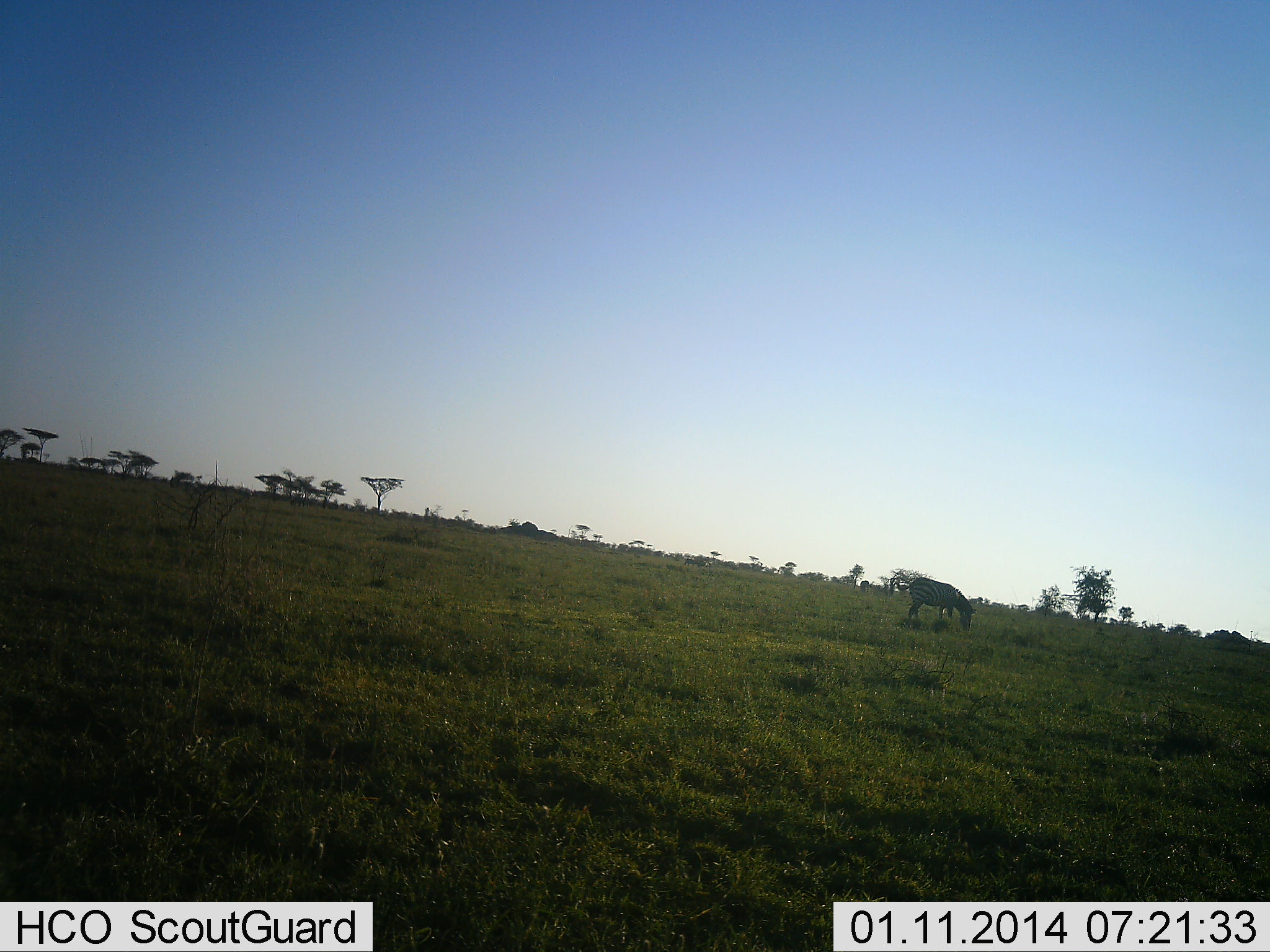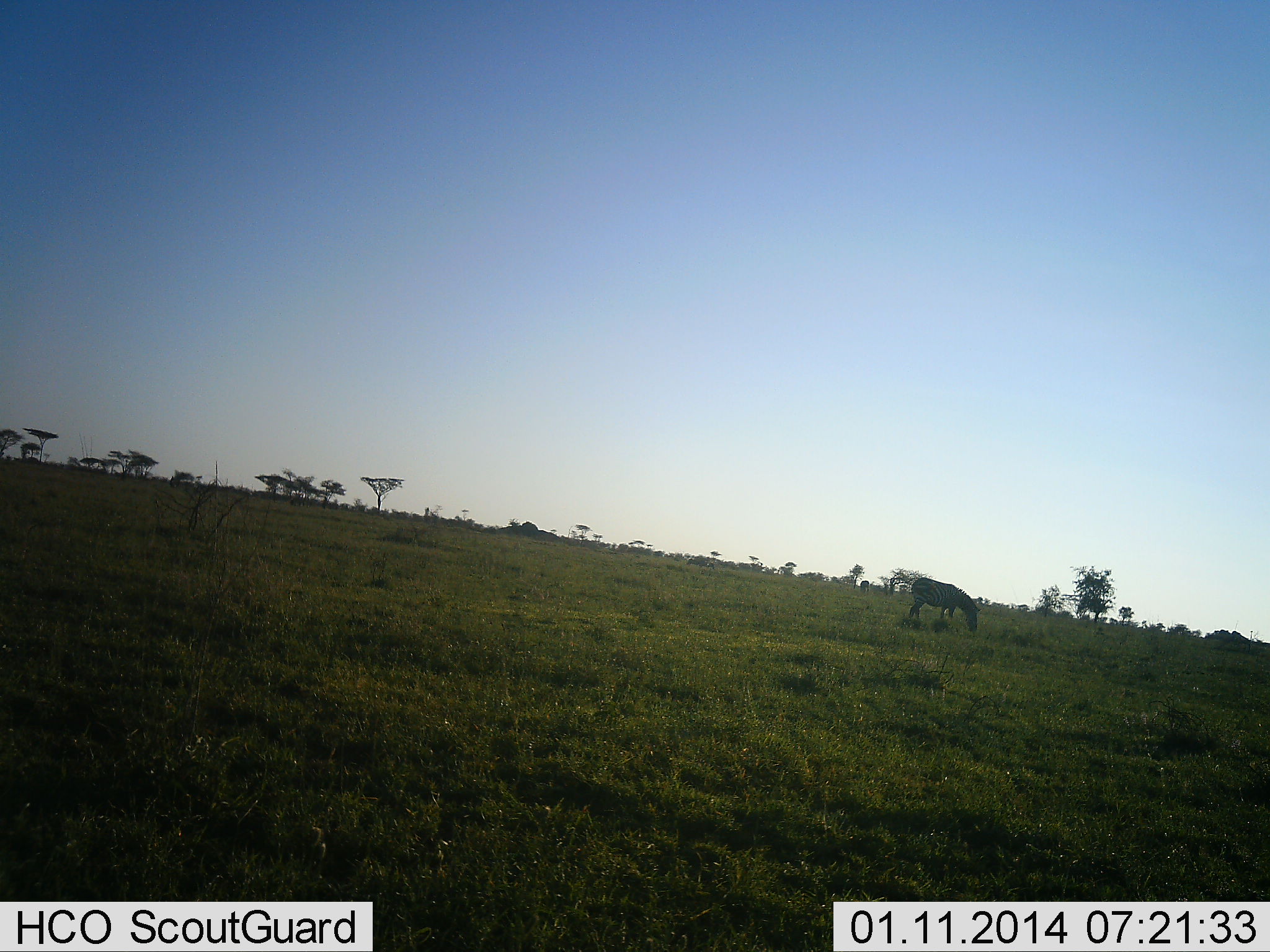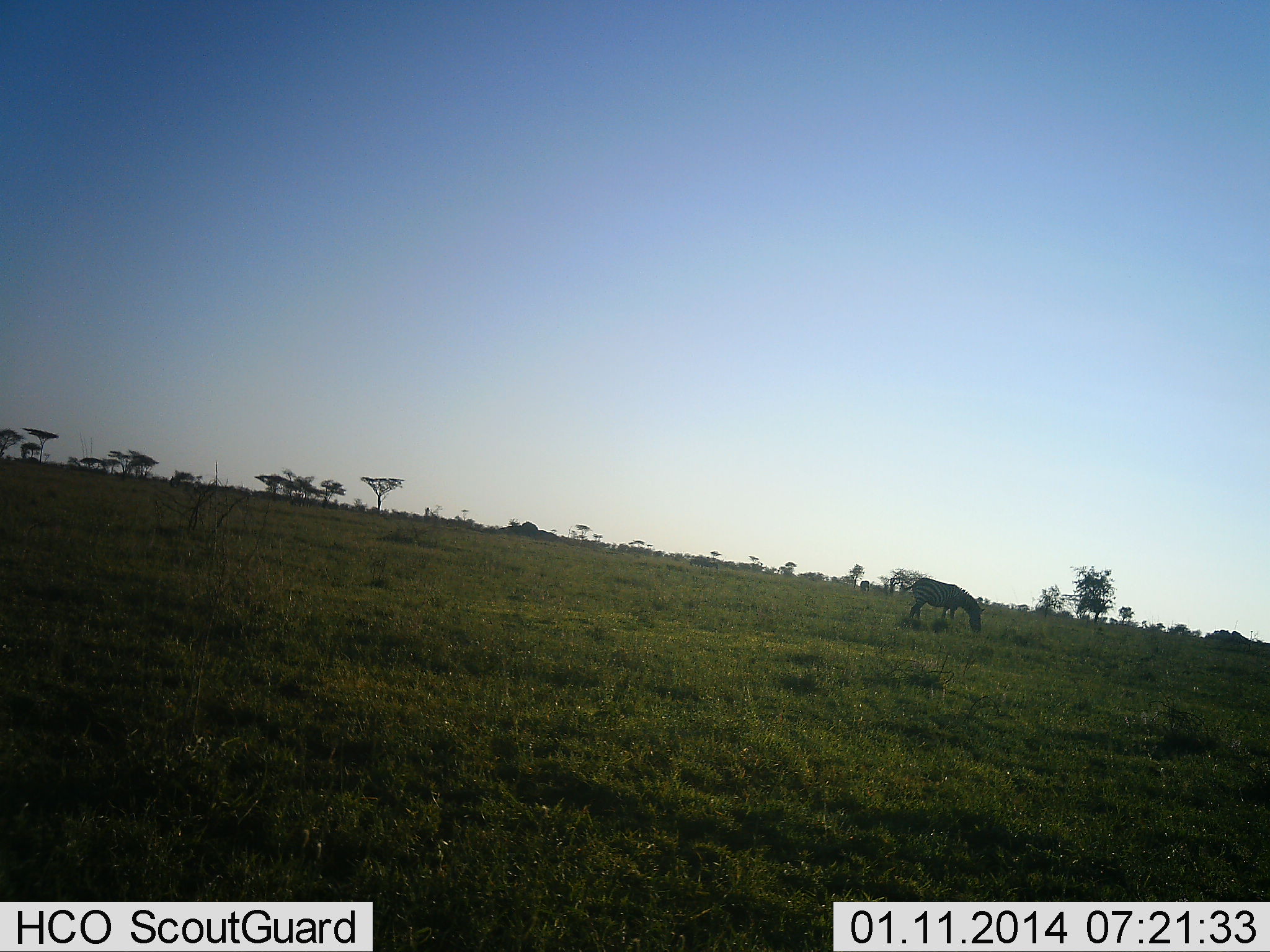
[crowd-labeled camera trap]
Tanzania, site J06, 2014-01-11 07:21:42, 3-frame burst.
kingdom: Animalia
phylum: Chordata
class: Mammalia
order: Perissodactyla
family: Equidae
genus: Equus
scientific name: Equus quagga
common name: plains zebra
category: zebra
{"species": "zebra (plains zebra) (Equus quagga)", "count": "1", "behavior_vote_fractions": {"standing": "40%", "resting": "0%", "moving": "0%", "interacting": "0%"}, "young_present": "0%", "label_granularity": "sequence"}